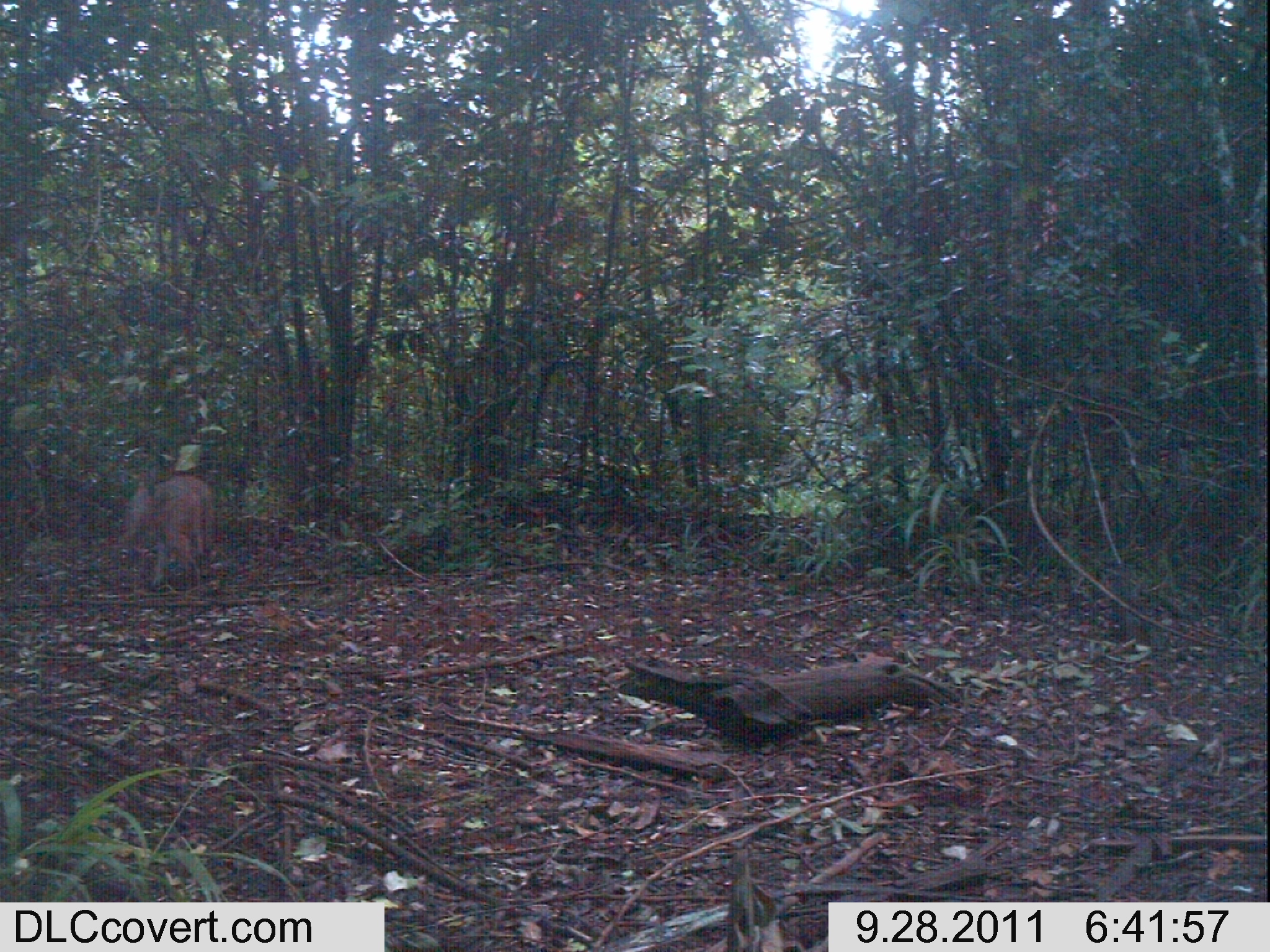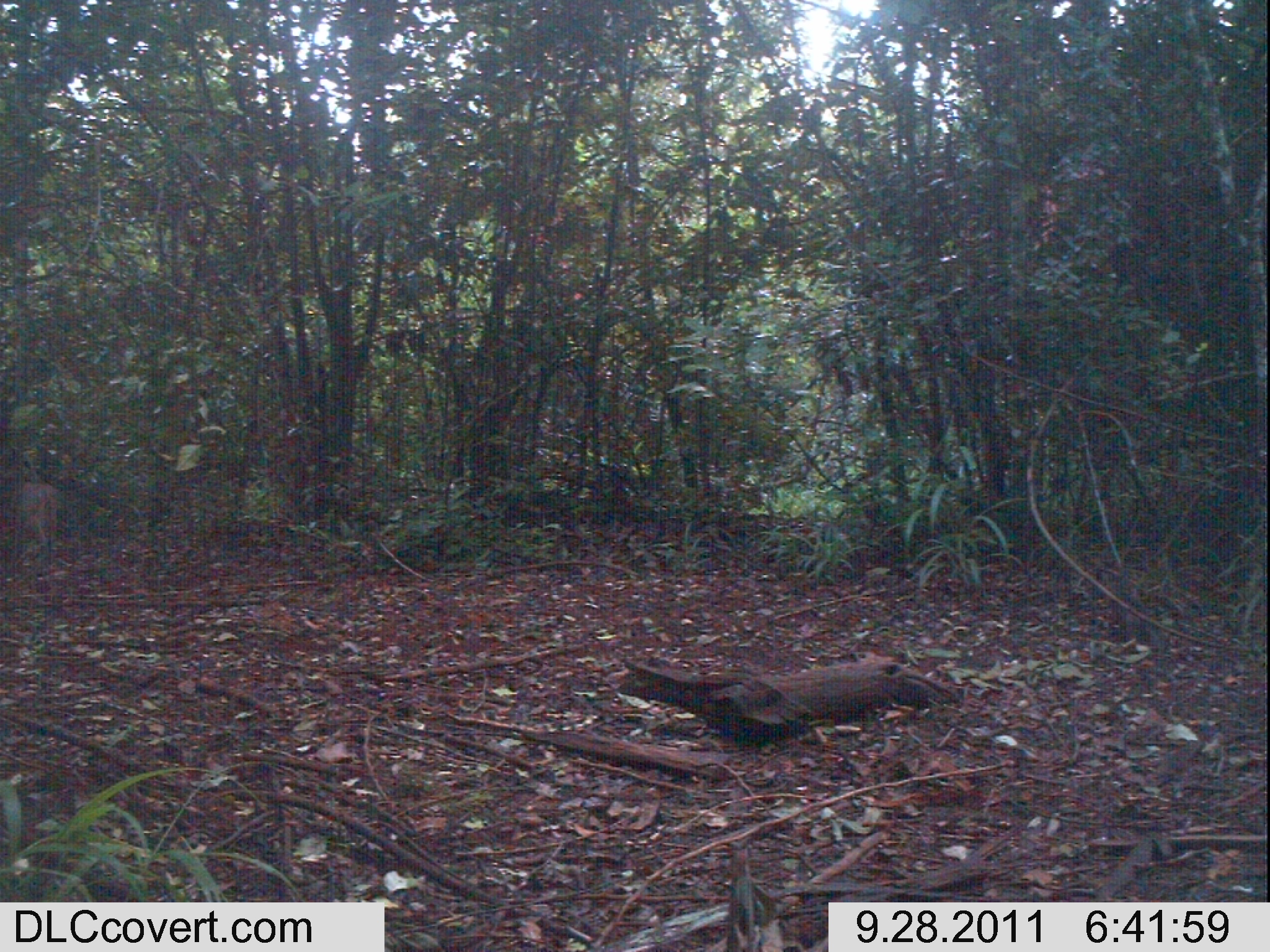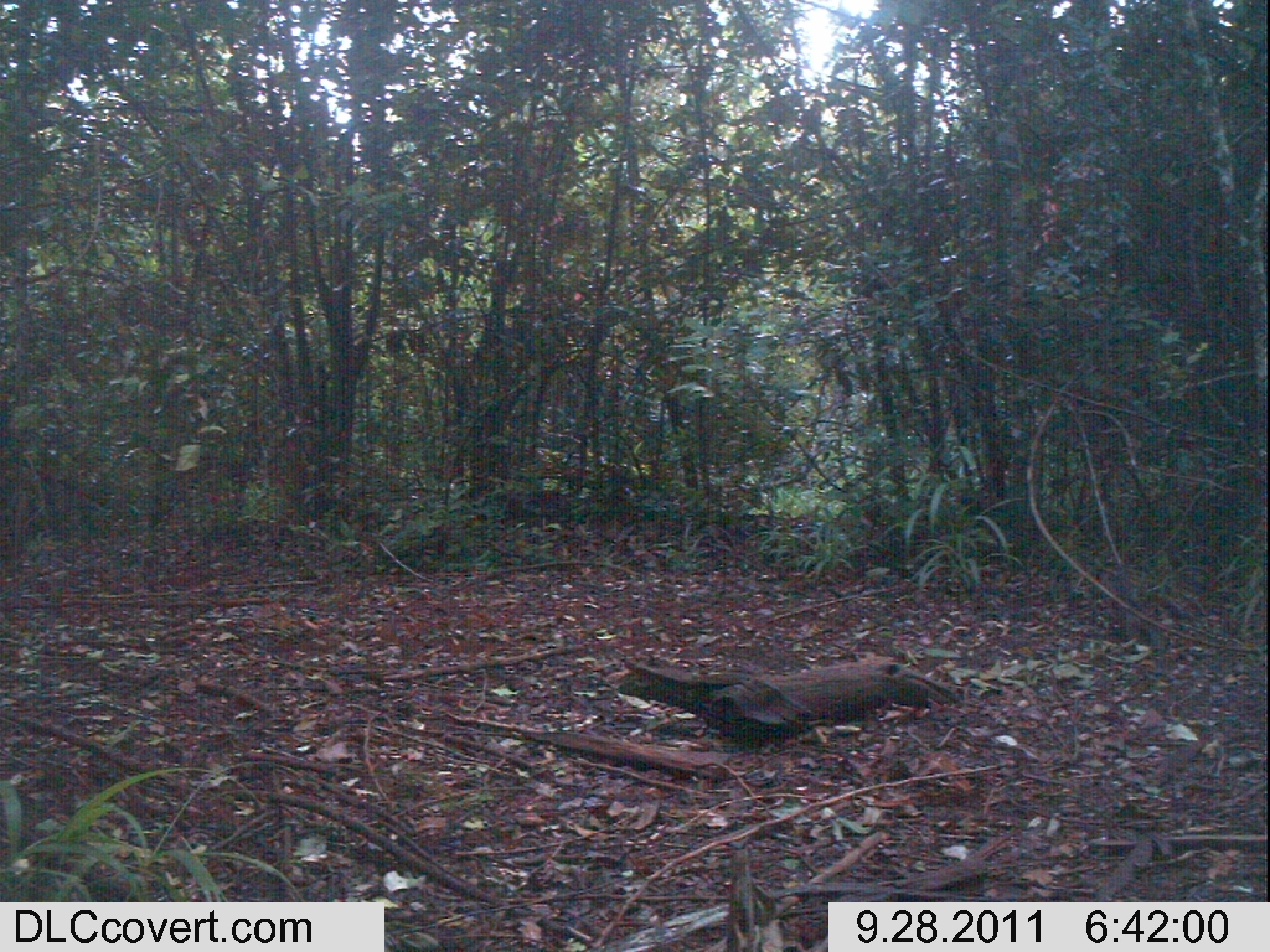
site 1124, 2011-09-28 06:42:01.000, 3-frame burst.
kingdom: Animalia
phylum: Chordata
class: Mammalia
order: Artiodactyla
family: Bovidae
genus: Capra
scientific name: Capra aegagrus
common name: wild goat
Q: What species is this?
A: Capra aegagrus (wild goat).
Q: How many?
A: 1.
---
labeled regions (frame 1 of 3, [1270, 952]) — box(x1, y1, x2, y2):
capra aegagrus: box(118, 476, 215, 586)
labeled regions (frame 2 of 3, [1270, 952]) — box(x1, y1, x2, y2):
capra aegagrus: box(20, 482, 64, 545)